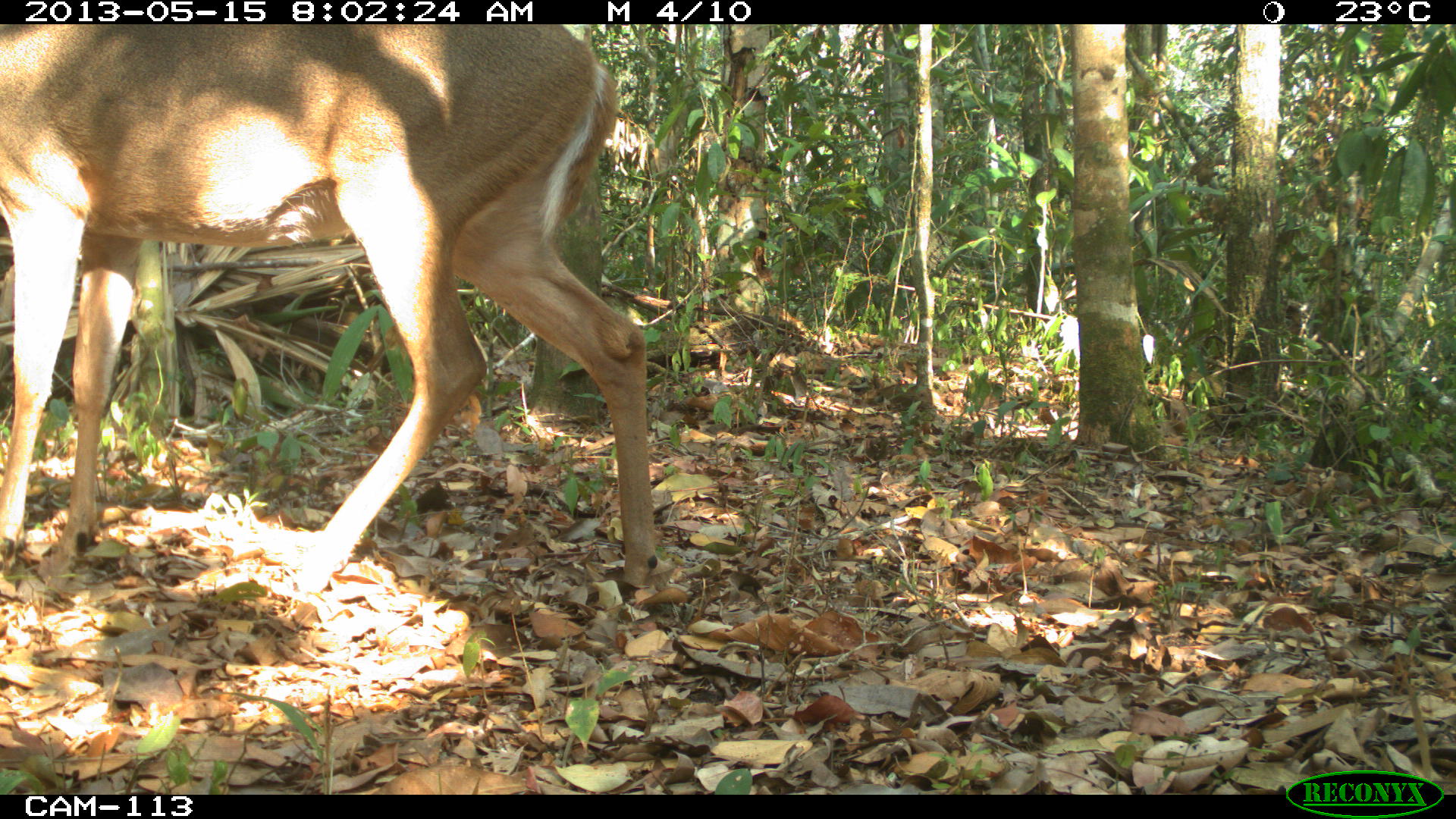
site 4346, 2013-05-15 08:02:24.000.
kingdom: Animalia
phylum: Chordata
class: Mammalia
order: Artiodactyla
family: Cervidae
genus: Odocoileus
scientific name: Odocoileus virginianus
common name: white-tailed deer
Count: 1.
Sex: female.